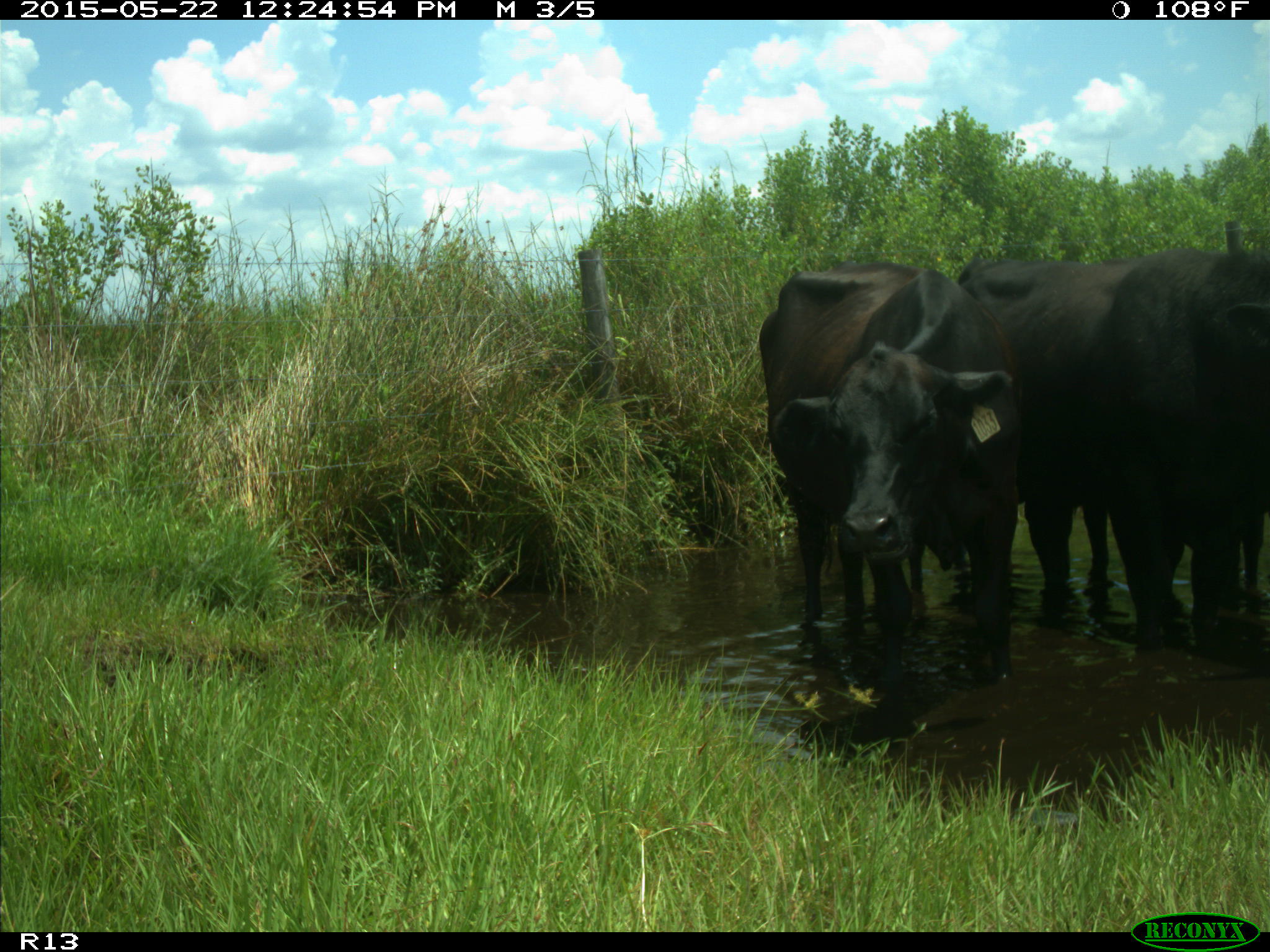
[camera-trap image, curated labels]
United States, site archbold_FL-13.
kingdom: Animalia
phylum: Chordata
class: Mammalia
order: Artiodactyla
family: Bovidae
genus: Bos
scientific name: Bos taurus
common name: domestic cow